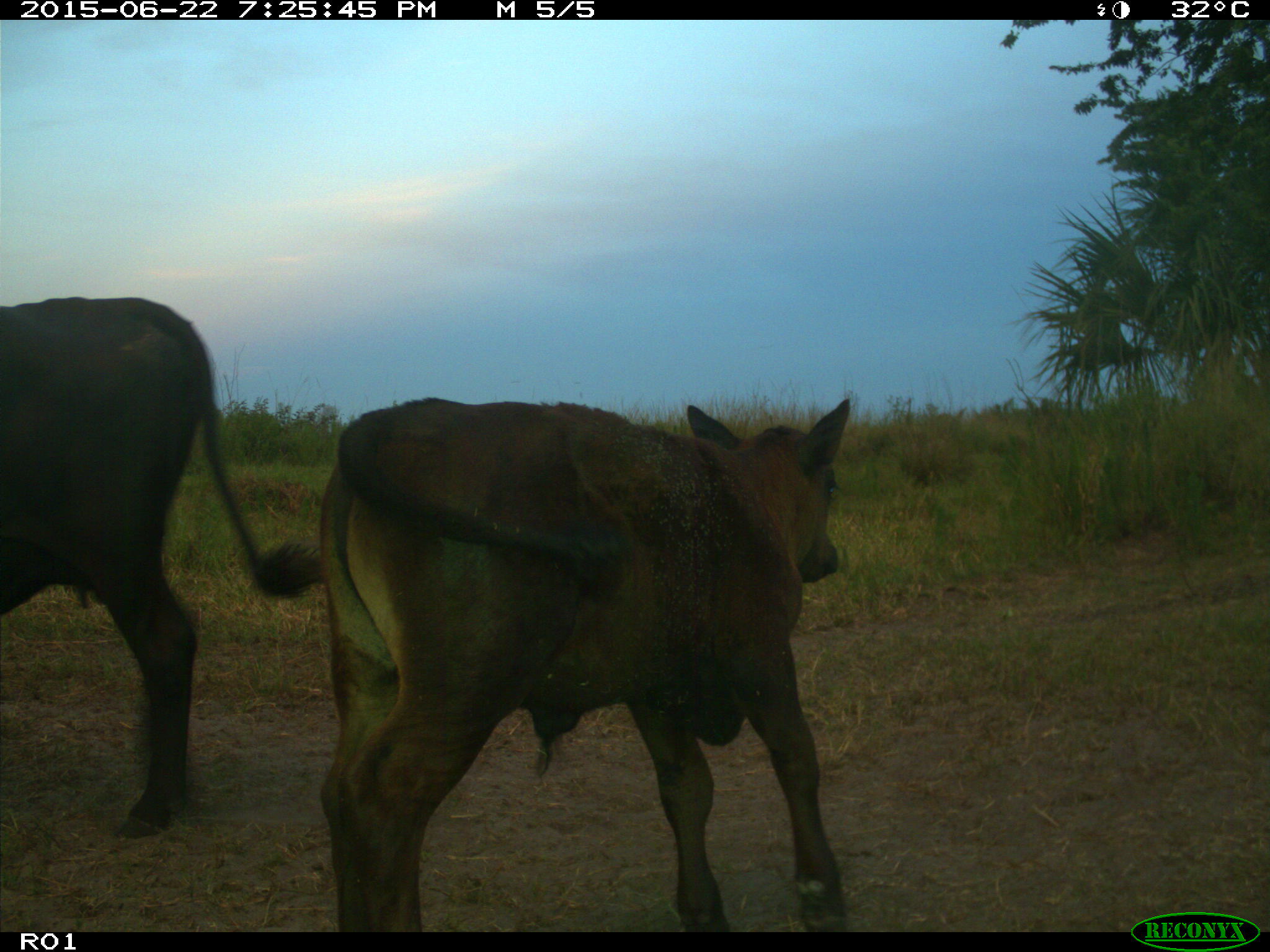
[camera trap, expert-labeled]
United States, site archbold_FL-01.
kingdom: Animalia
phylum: Chordata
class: Mammalia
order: Artiodactyla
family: Bovidae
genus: Bos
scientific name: Bos taurus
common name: domestic cow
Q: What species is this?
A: Bos taurus (domestic cow).